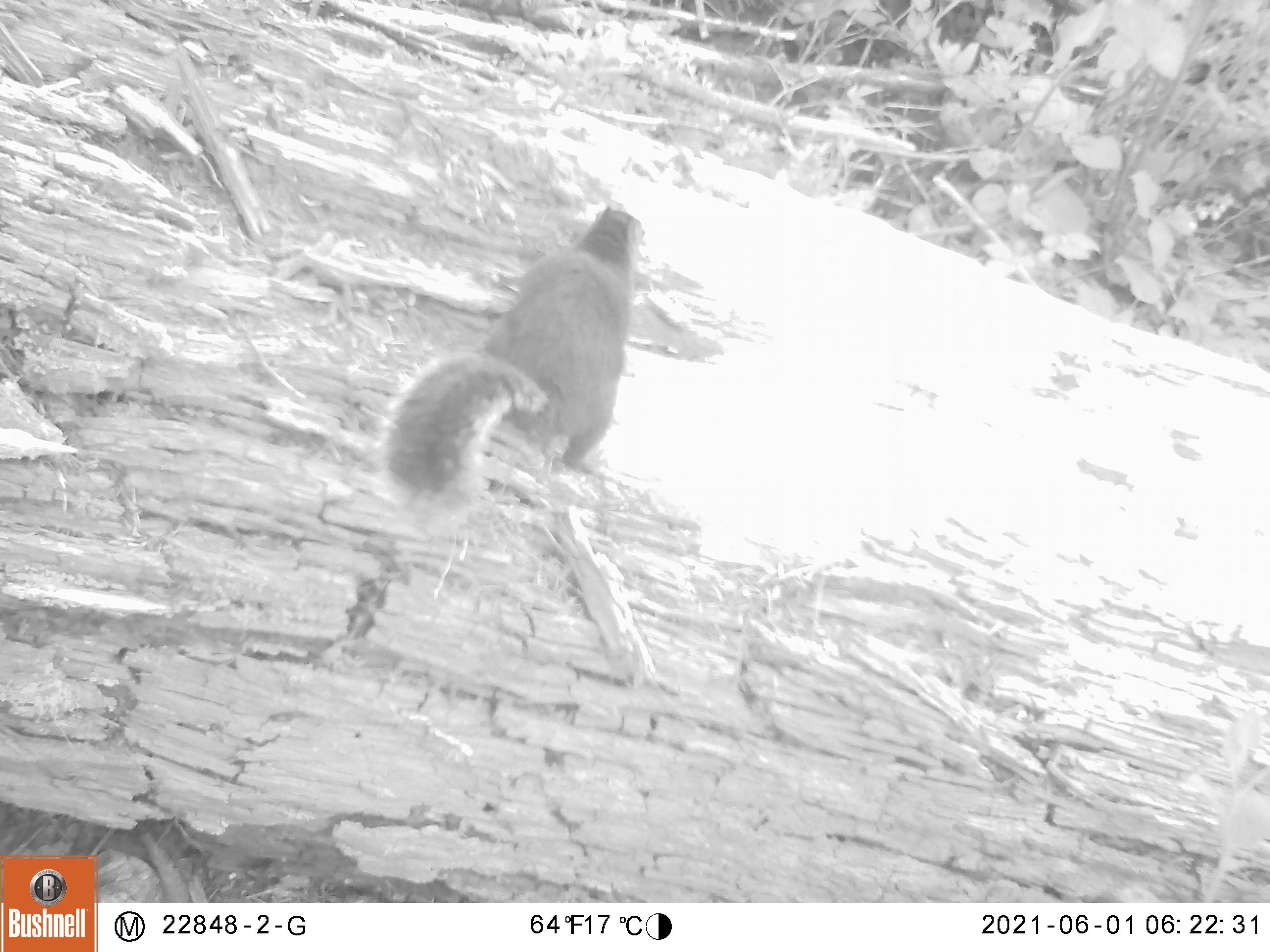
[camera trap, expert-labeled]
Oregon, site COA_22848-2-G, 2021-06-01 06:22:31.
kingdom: Animalia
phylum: Chordata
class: Mammalia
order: Rodentia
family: Sciuridae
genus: Tamiasciurus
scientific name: Tamiasciurus douglasii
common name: douglas squirrel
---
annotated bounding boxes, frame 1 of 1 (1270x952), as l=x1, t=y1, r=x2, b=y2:
douglas squirrel: l=364, t=205, r=657, b=523